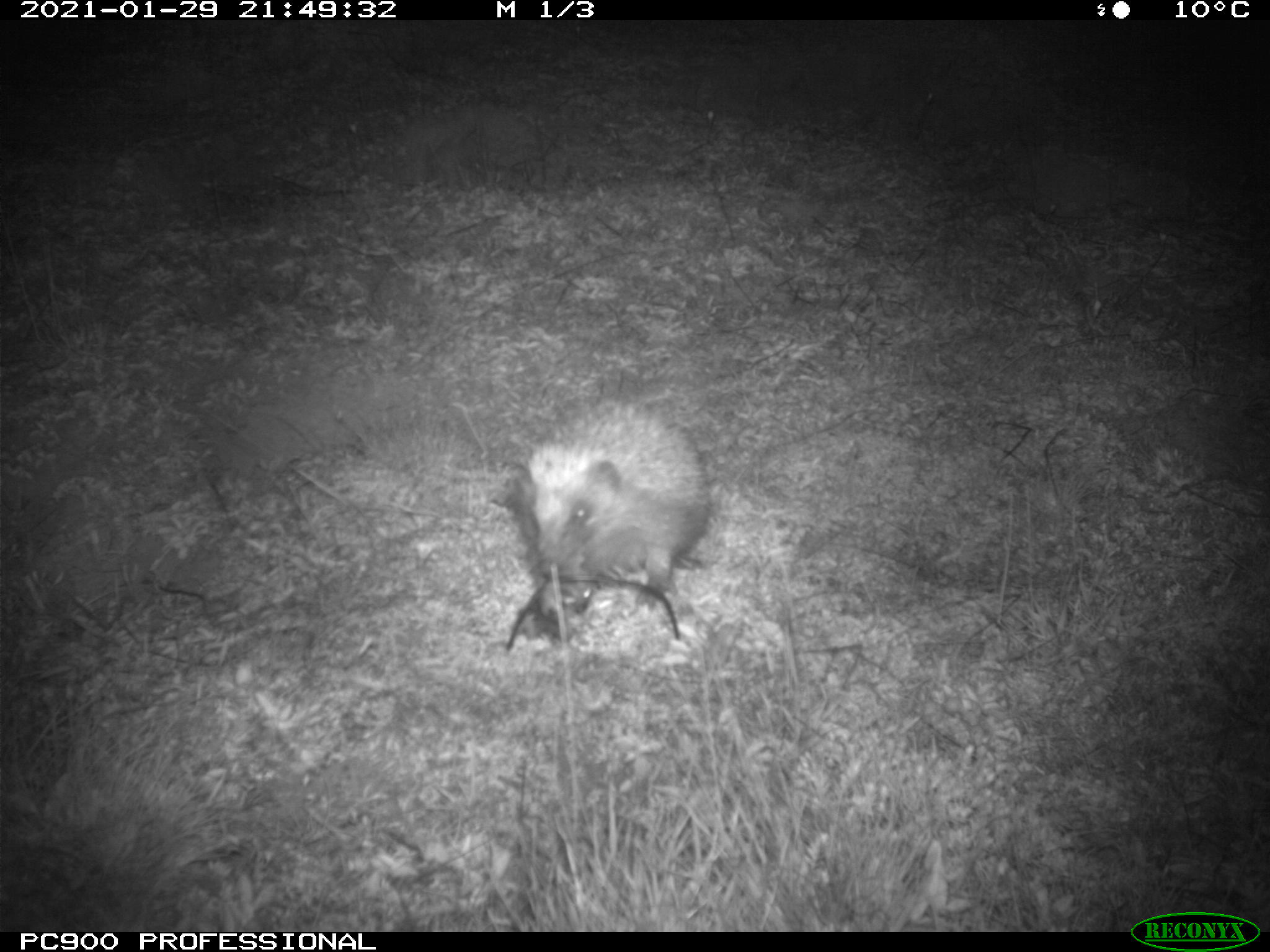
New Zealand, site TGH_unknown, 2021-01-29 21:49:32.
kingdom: Animalia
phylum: Chordata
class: Mammalia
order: Eulipotyphla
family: Erinaceidae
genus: Erinaceus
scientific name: Erinaceus europaeus europaeus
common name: european hedgehog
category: hedgehog